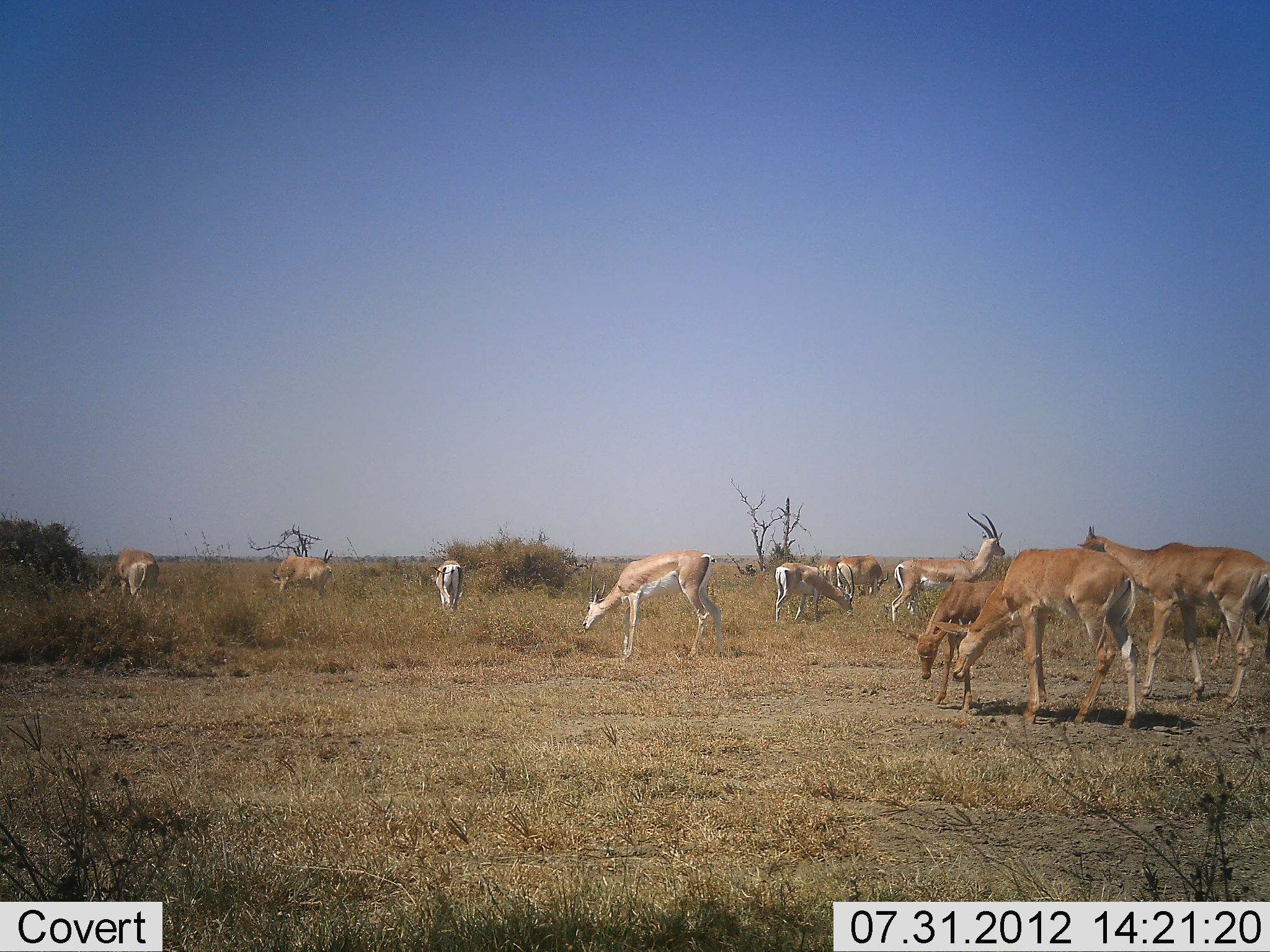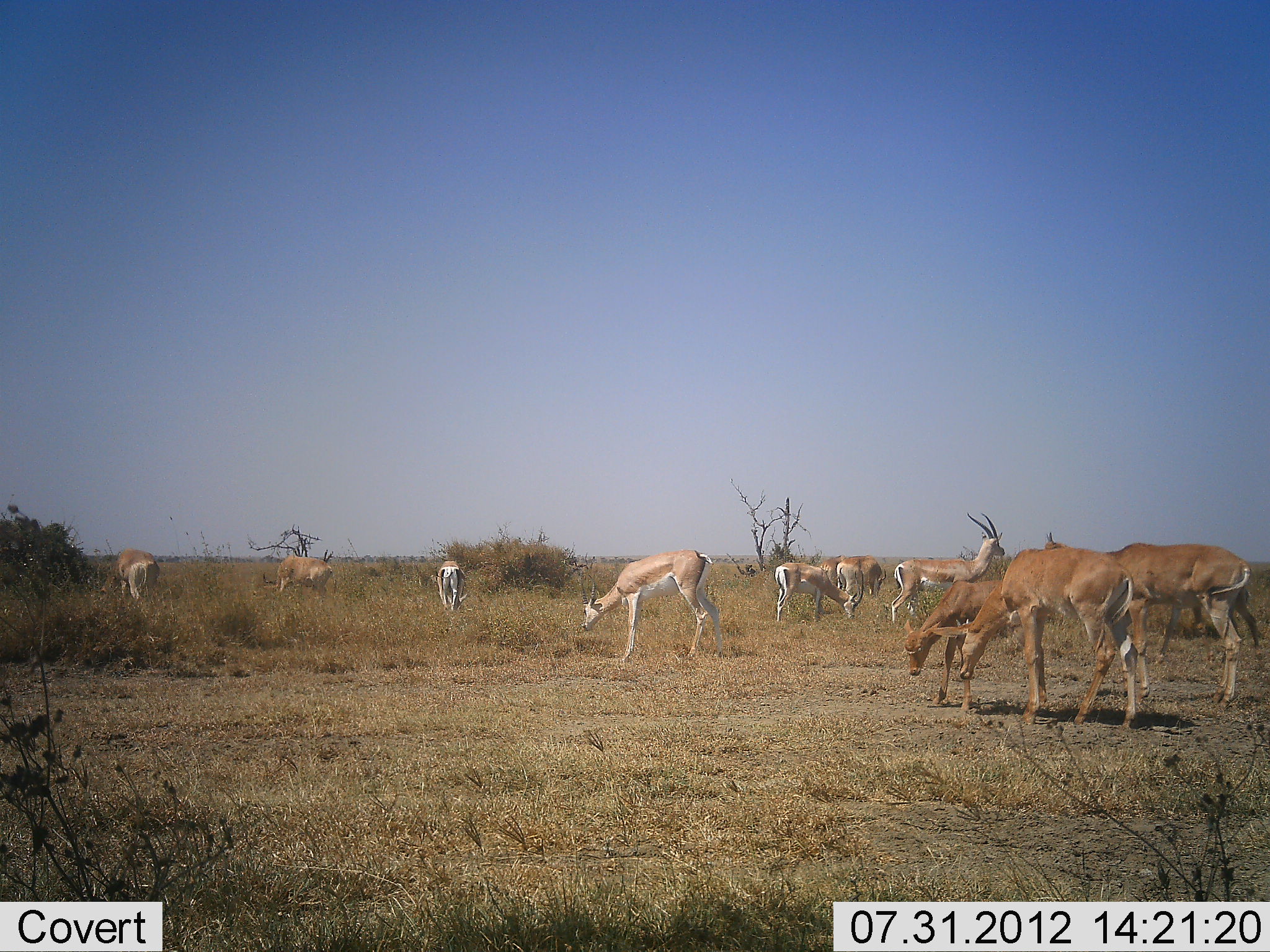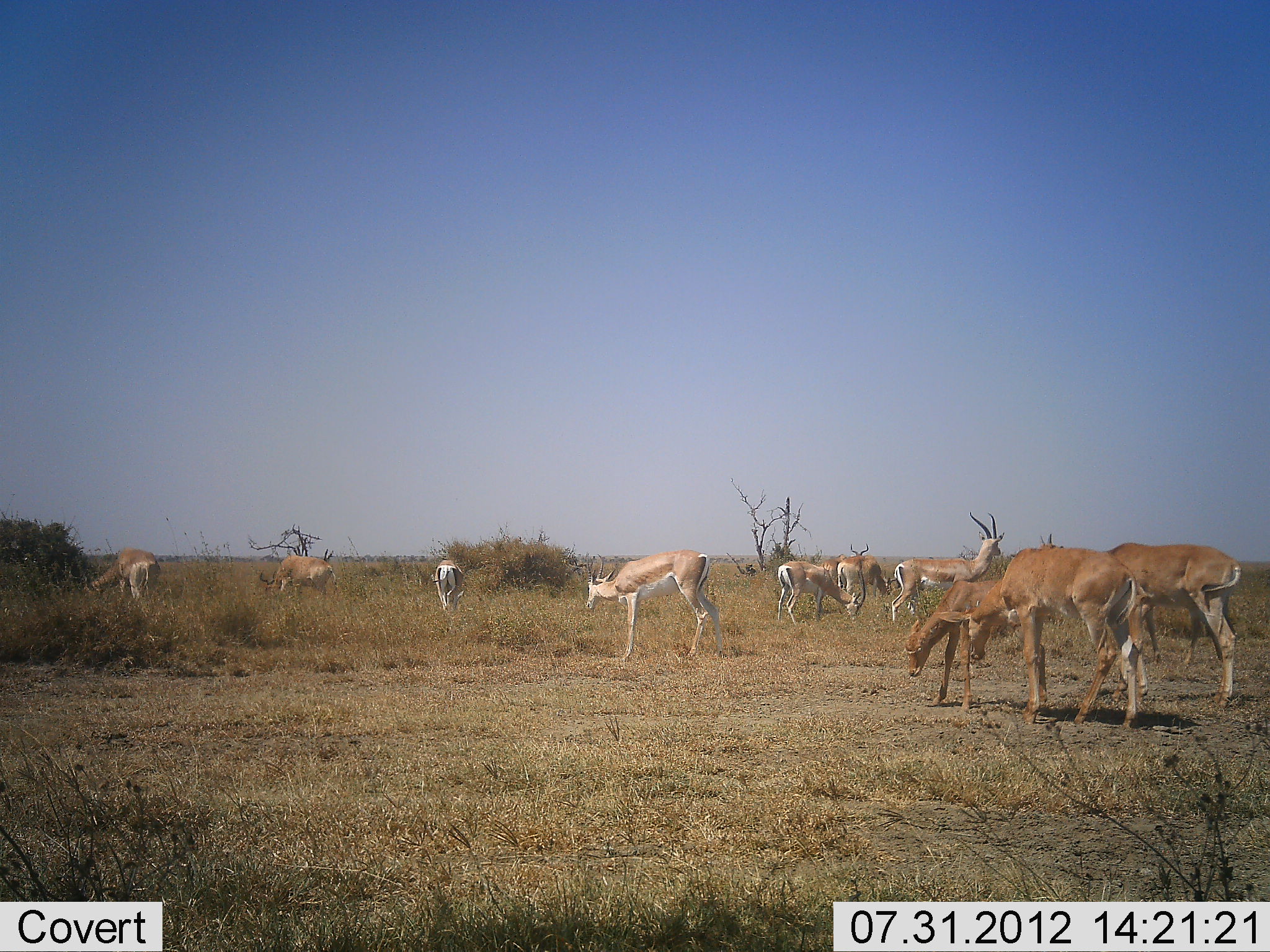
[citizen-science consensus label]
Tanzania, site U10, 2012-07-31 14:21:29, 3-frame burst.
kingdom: Animalia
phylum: Chordata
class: Mammalia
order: Artiodactyla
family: Bovidae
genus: Nanger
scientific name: Nanger granti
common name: grant's gazelle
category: gazellegrants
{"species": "gazellegrants (grant's gazelle) (Nanger granti)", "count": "11-50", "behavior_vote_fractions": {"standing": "69%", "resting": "0%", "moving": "31%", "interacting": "0%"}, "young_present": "15%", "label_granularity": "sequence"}